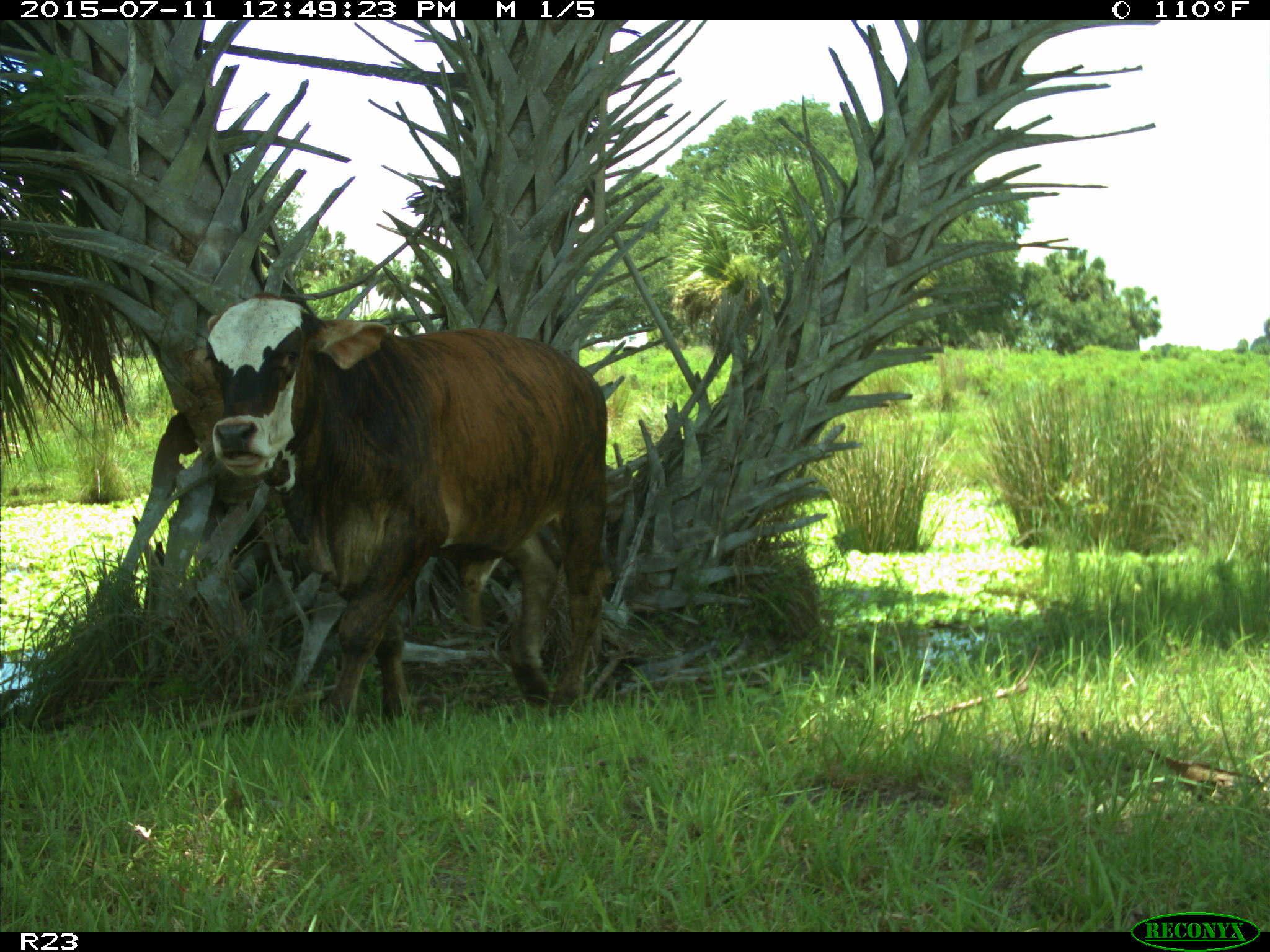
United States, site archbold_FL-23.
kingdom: Animalia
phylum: Chordata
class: Mammalia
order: Artiodactyla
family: Bovidae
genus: Bos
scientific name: Bos taurus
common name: domestic cow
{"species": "Bos taurus (domestic cow)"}